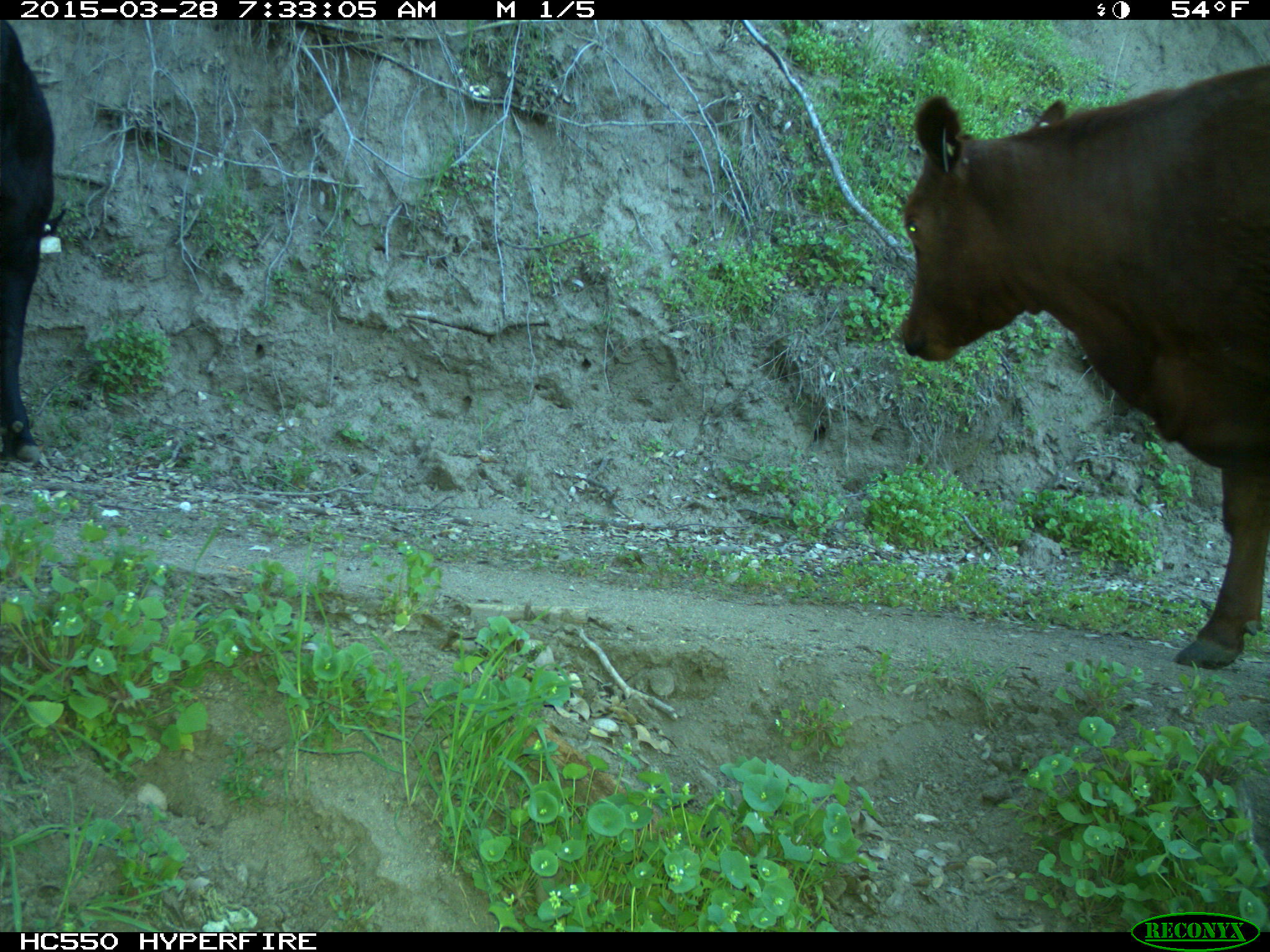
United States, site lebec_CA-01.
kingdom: Animalia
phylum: Chordata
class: Mammalia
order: Artiodactyla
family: Bovidae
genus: Bos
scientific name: Bos taurus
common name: domestic cow